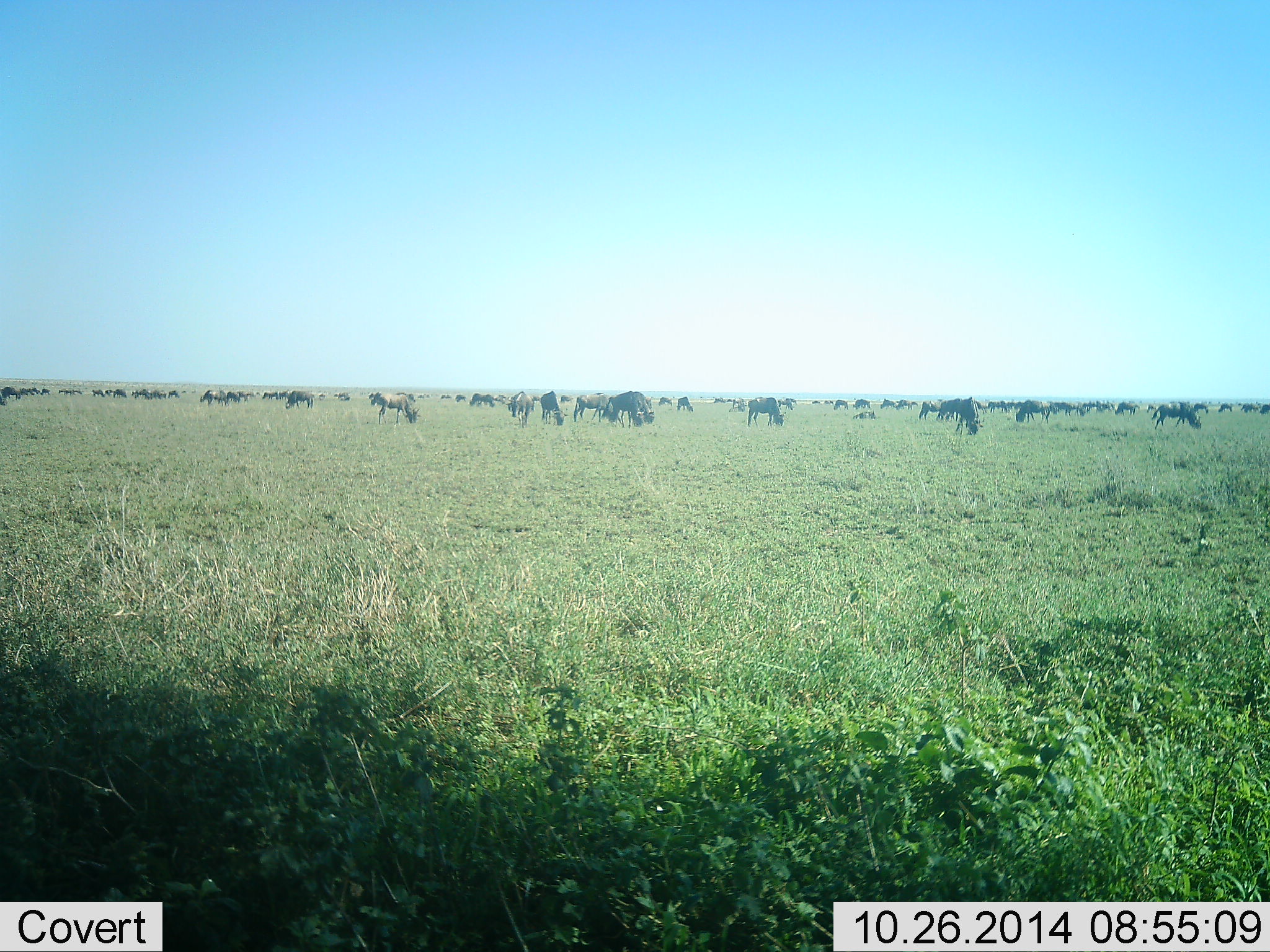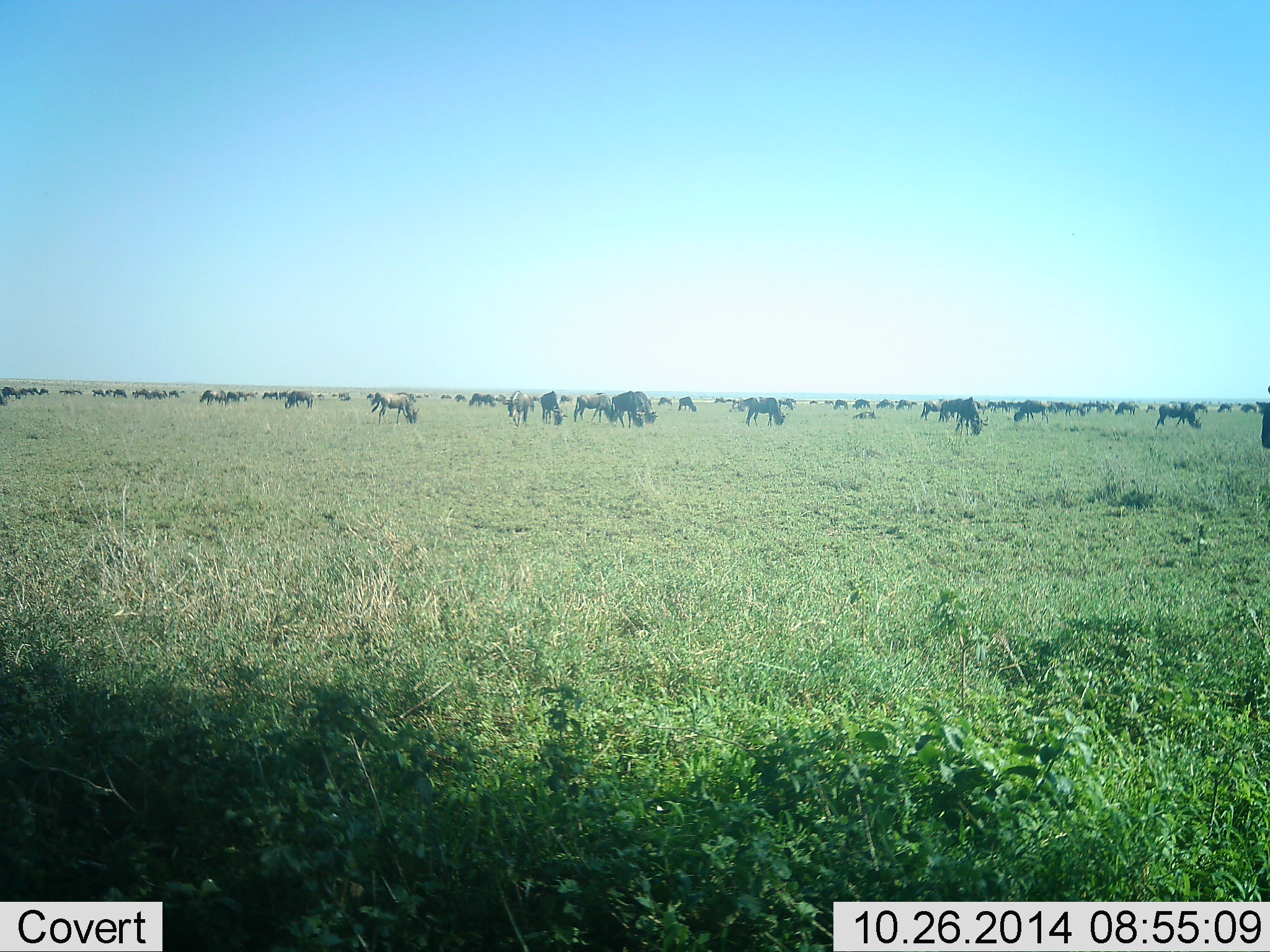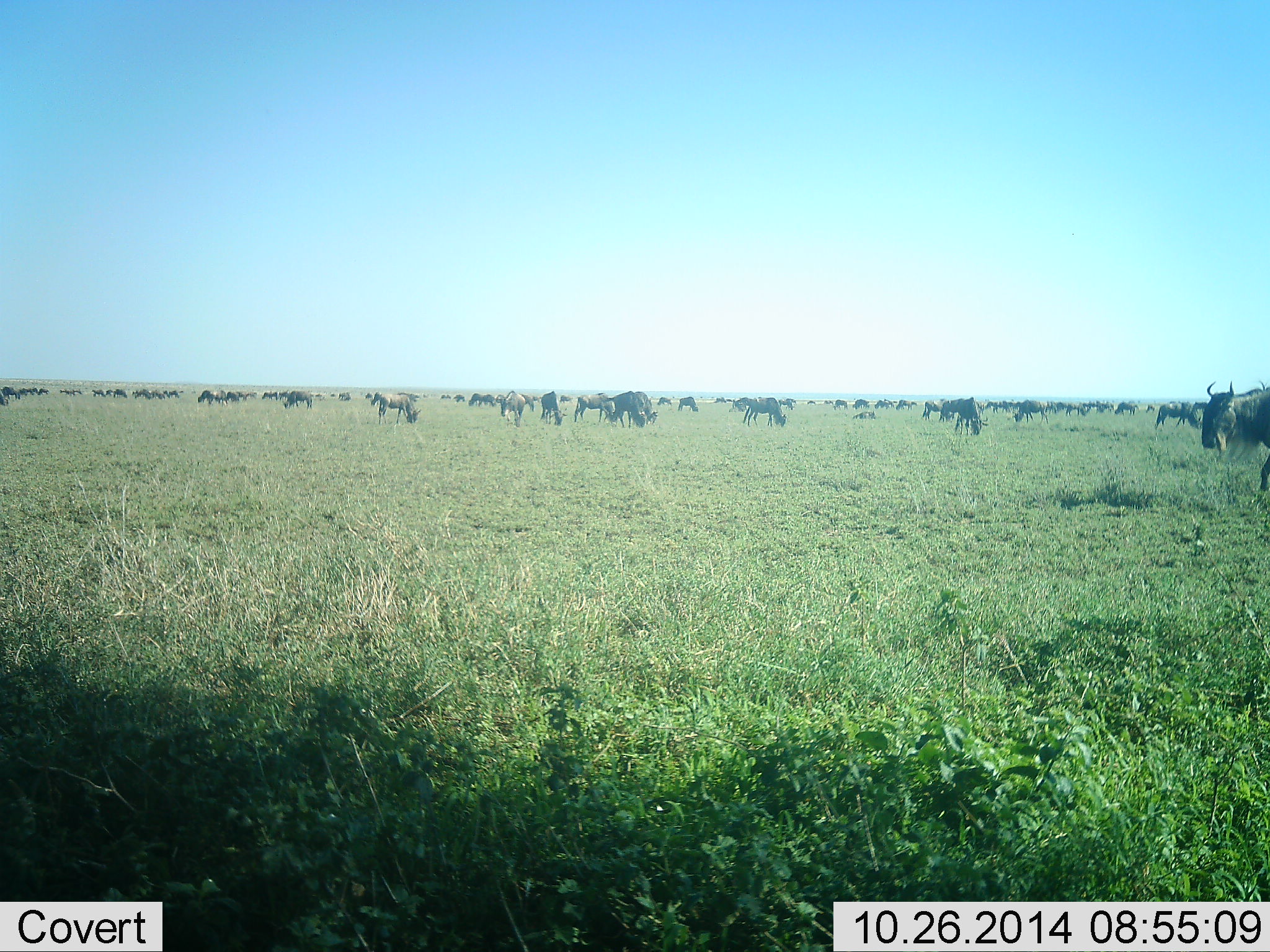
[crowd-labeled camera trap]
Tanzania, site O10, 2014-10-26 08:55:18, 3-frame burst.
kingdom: Animalia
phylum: Chordata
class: Mammalia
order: Artiodactyla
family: Bovidae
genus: Connochaetes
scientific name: Connochaetes taurinus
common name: blue wildebeest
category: wildebeest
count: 51+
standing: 60%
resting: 20%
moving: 40%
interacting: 0%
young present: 0%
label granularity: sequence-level